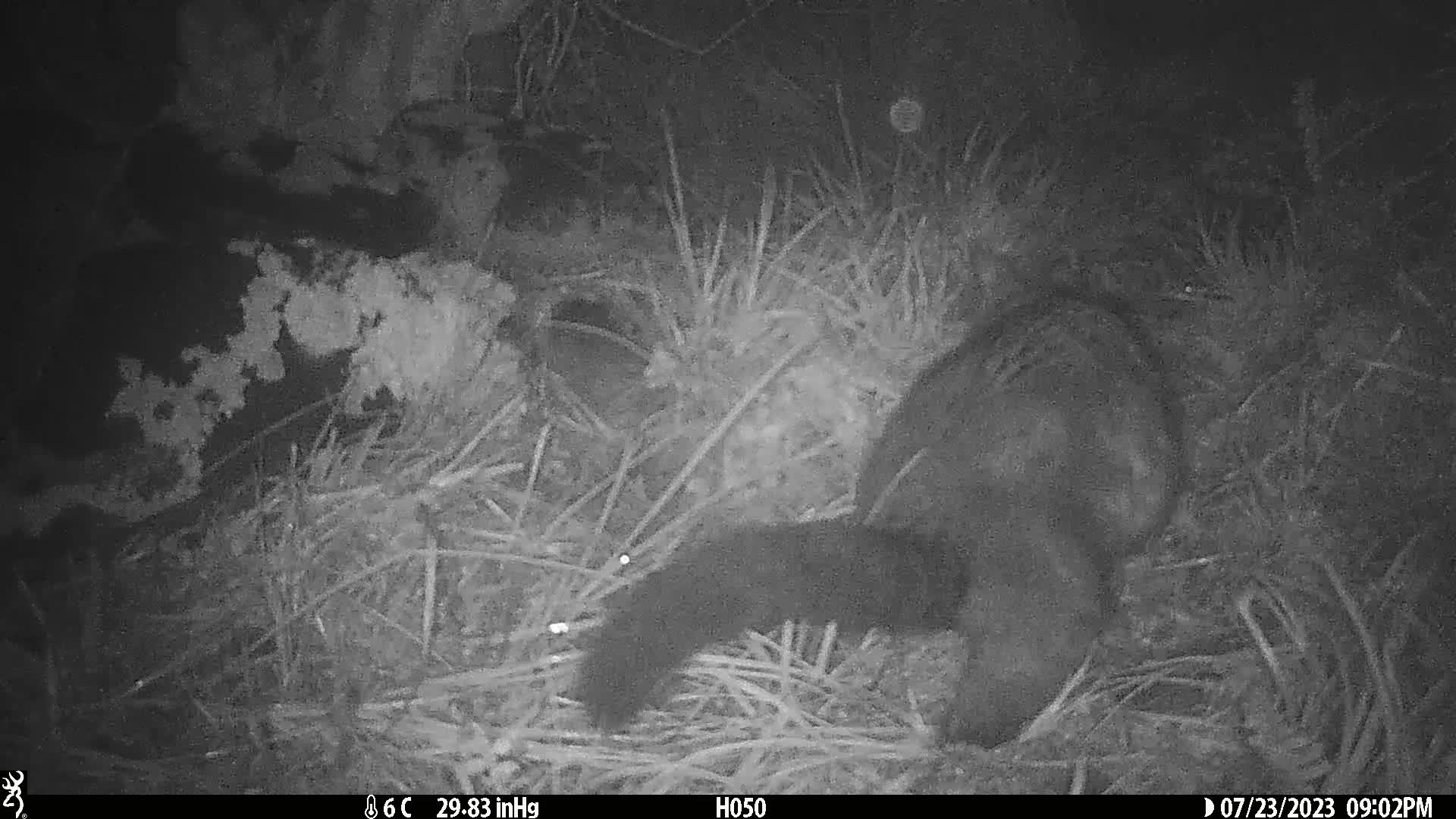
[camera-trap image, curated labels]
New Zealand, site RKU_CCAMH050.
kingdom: Animalia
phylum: Chordata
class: Mammalia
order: Diprotodontia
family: Phalangeridae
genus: Trichosurus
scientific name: Trichosurus vulpecula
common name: common brushtail possum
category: possum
Possum (common brushtail possum) (Trichosurus vulpecula).